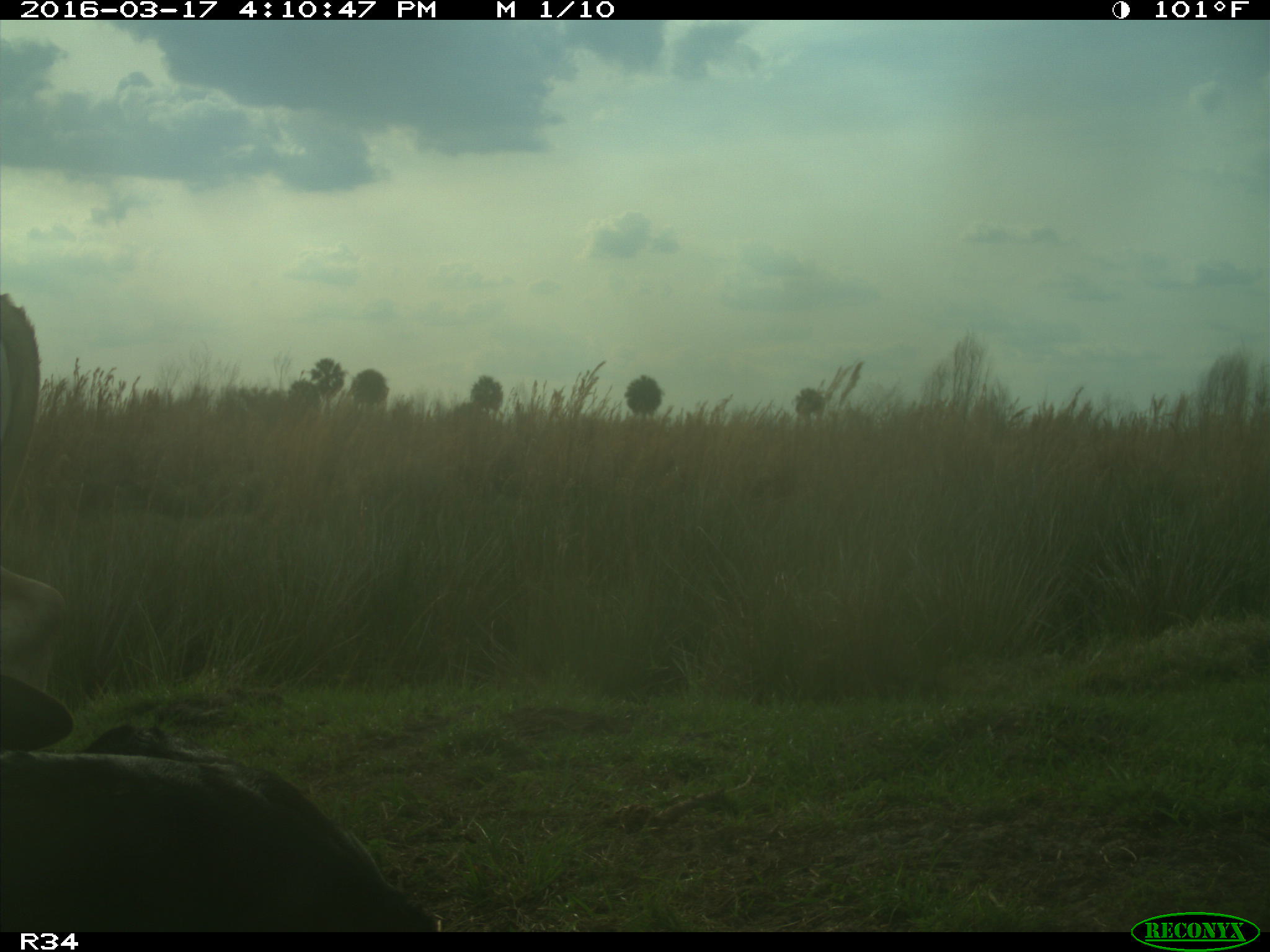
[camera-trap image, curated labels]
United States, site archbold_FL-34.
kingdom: Animalia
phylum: Chordata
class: Mammalia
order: Artiodactyla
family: Bovidae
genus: Bos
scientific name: Bos taurus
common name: domestic cow